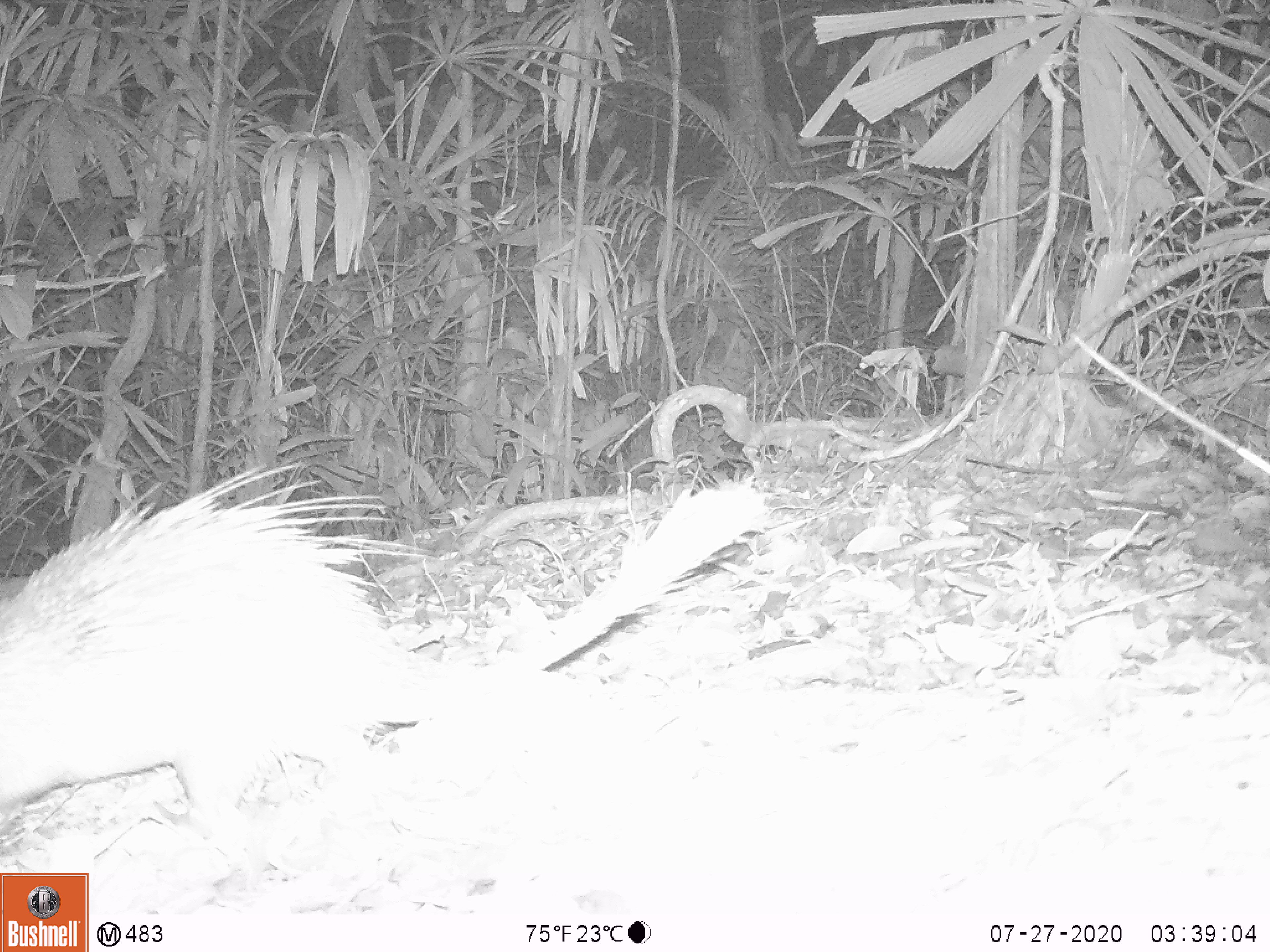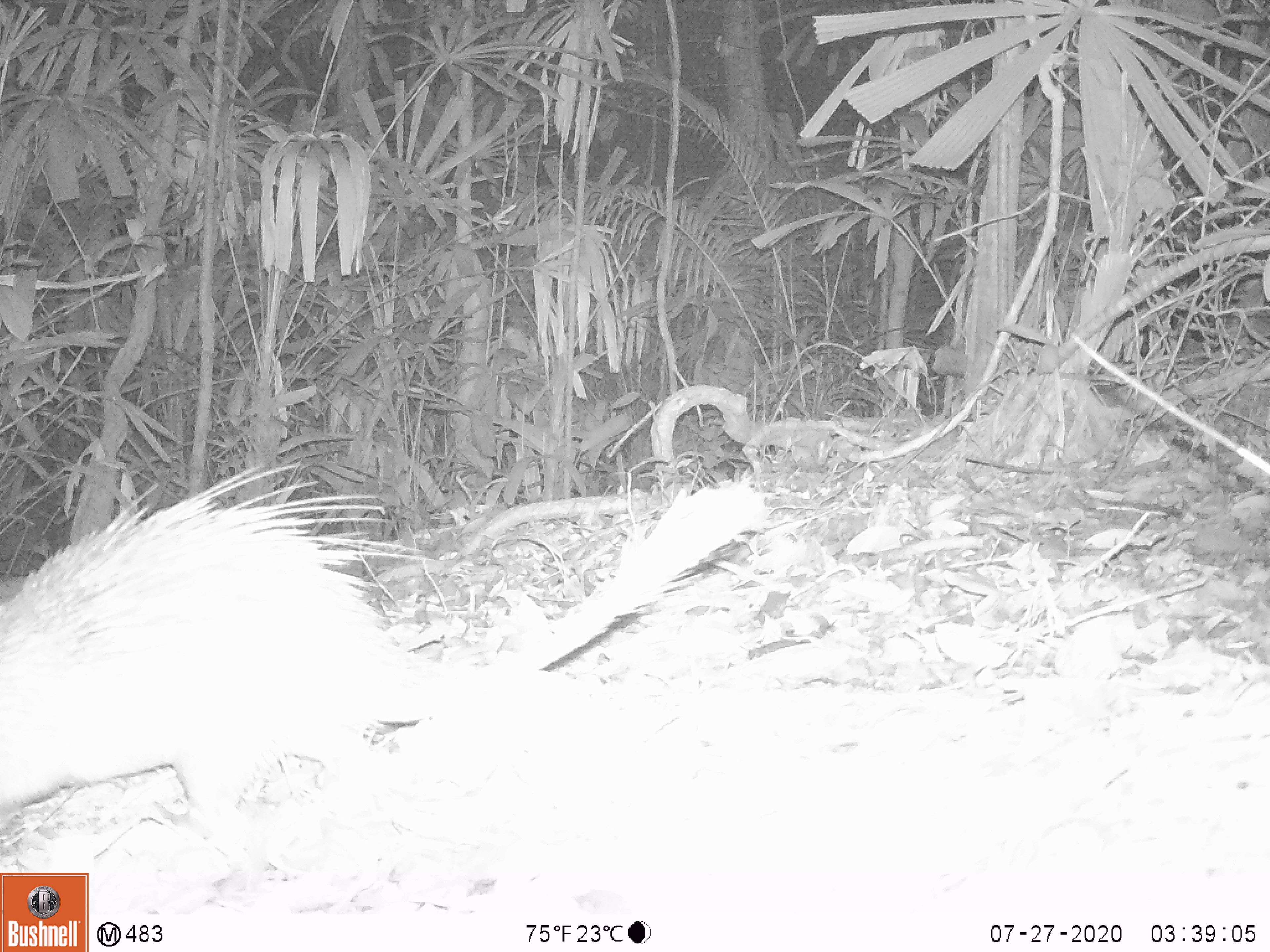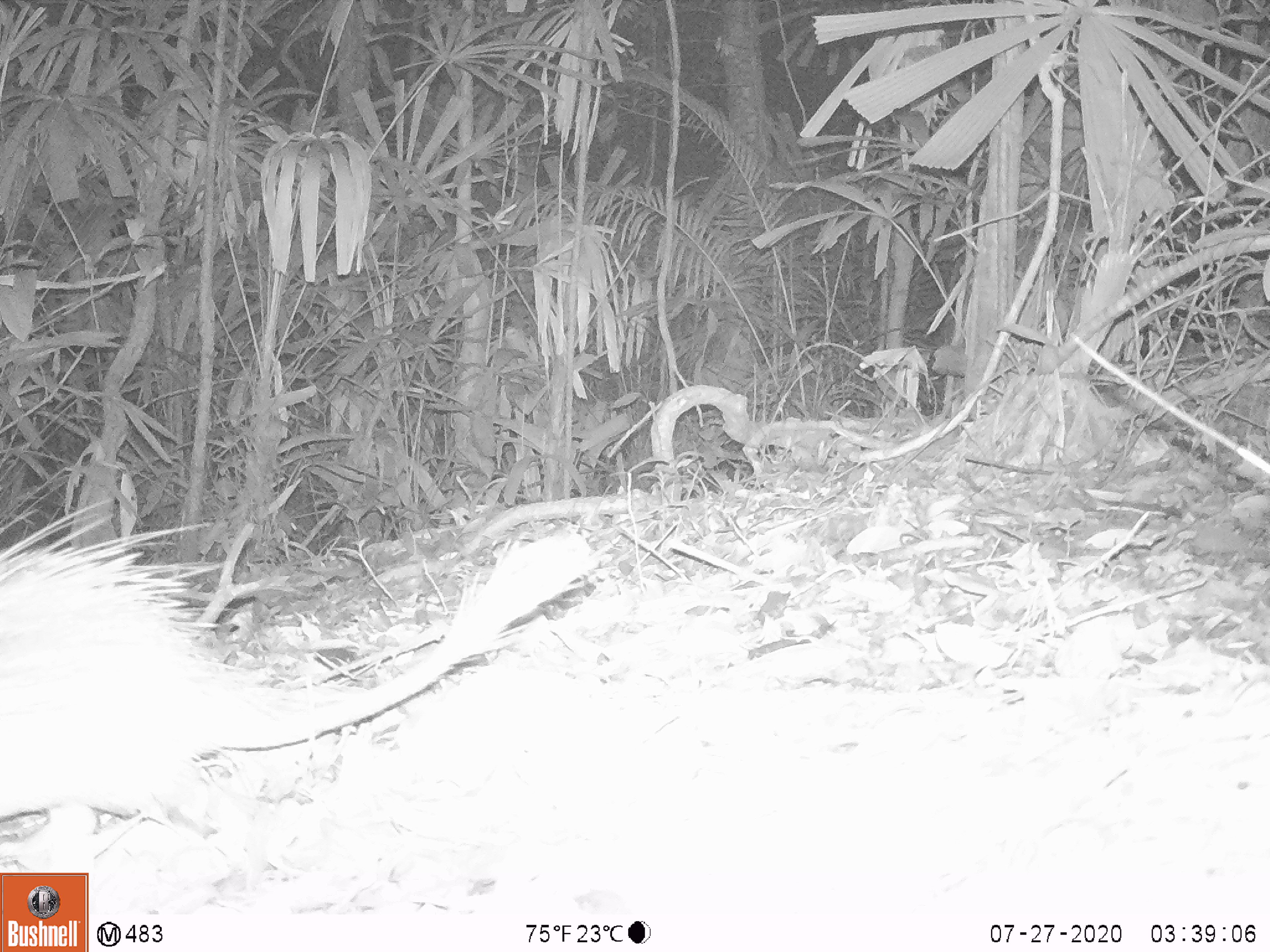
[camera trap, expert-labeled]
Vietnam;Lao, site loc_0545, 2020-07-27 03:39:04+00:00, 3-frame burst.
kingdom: Animalia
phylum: Chordata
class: Mammalia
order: Rodentia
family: Hystricidae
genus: Atherurus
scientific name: Atherurus macrourus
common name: asiatic brush-tailed porcupine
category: asiatic brush tailed porcupine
Asiatic brush tailed porcupine (asiatic brush-tailed porcupine) (Atherurus macrourus). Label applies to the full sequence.